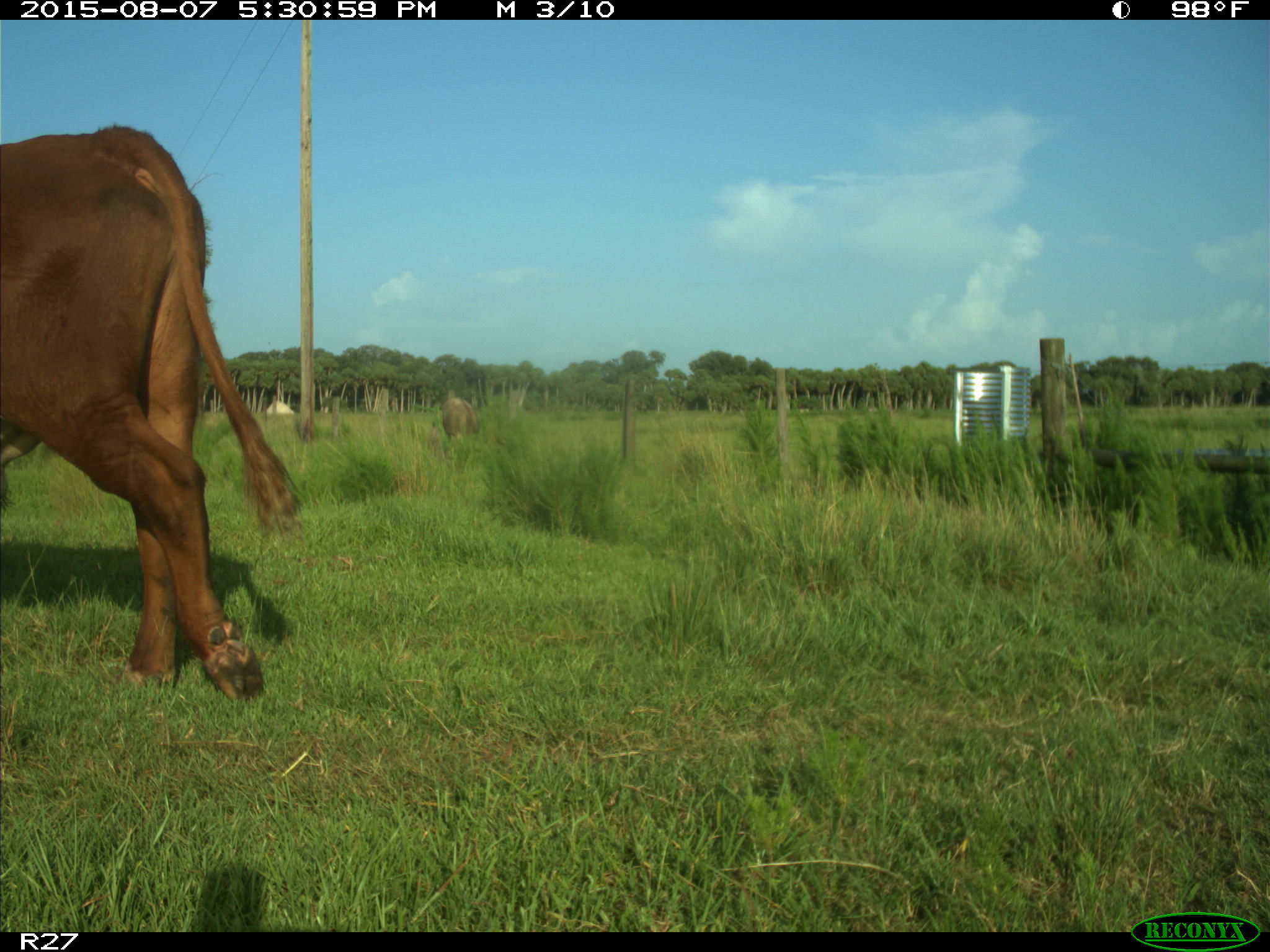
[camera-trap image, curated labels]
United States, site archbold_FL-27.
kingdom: Animalia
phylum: Chordata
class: Mammalia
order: Artiodactyla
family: Bovidae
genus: Bos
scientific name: Bos taurus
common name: domestic cow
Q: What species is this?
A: Bos taurus (domestic cow).